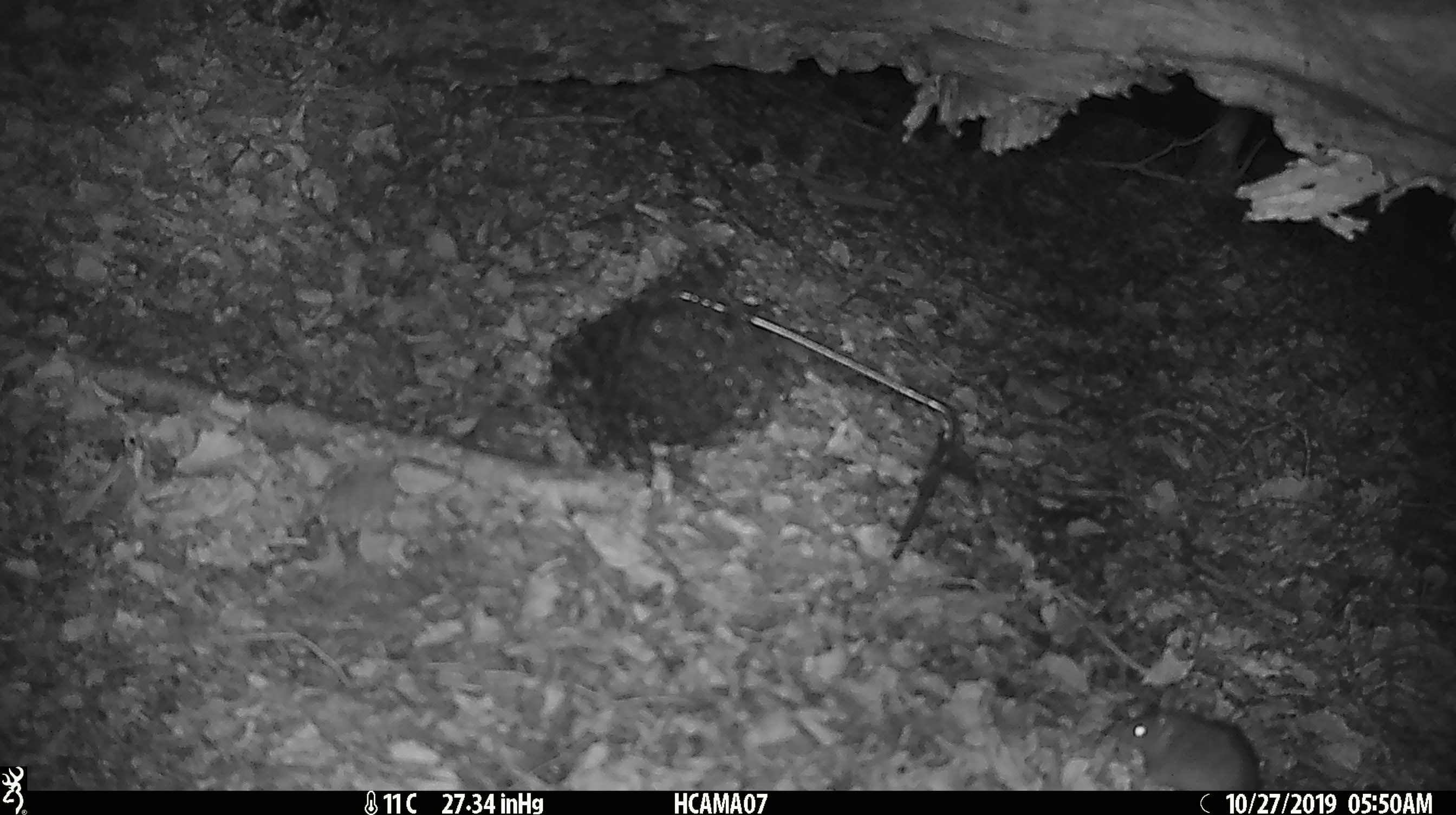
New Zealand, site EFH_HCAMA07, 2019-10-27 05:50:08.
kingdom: Animalia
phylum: Chordata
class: Mammalia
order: Rodentia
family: Muridae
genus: Mus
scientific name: Mus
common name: mouse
Mouse (Mus).